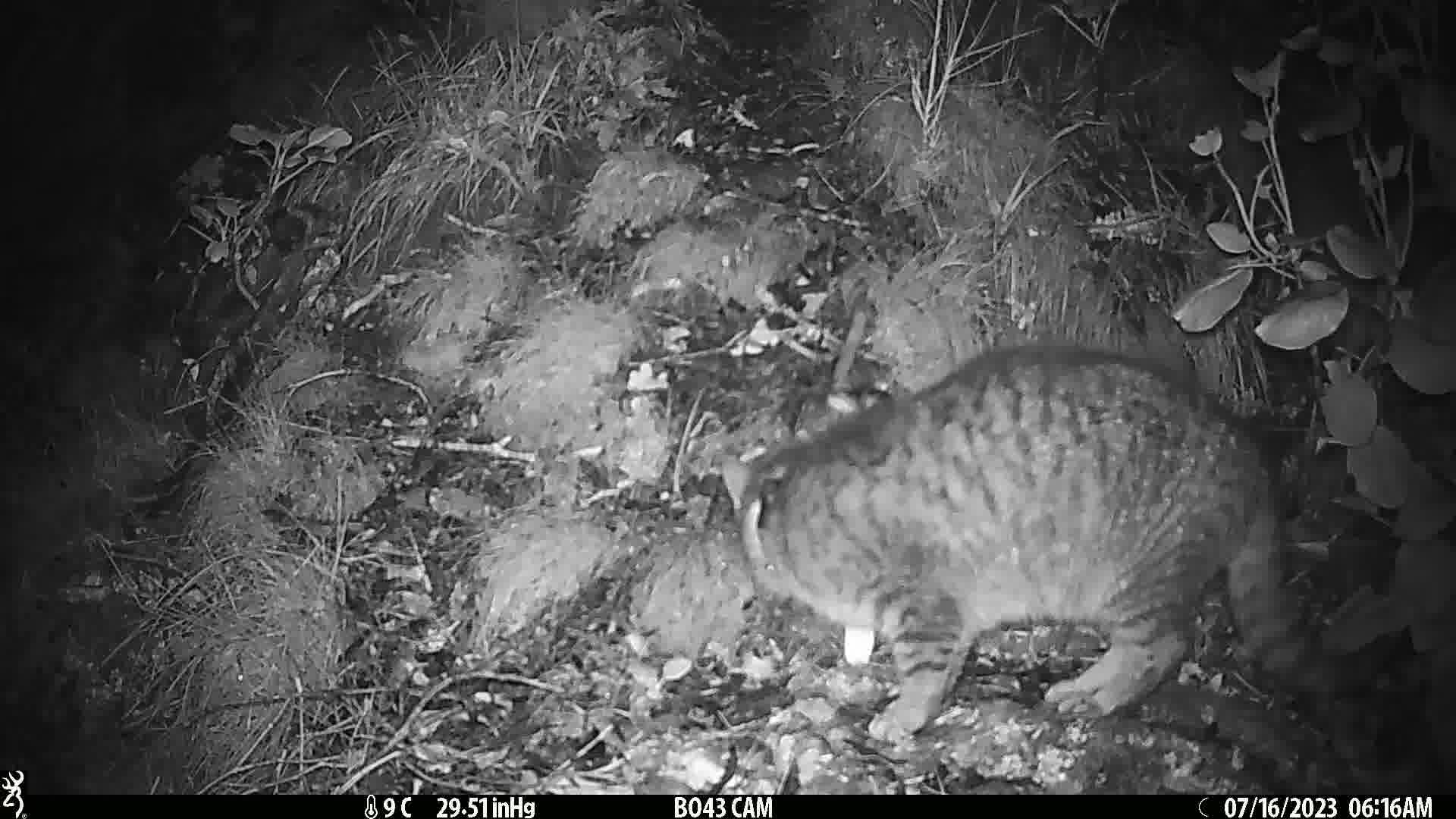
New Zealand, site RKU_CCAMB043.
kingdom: Animalia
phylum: Chordata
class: Mammalia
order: Carnivora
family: Felidae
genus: Felis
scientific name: Felis catus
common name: domestic cat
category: cat